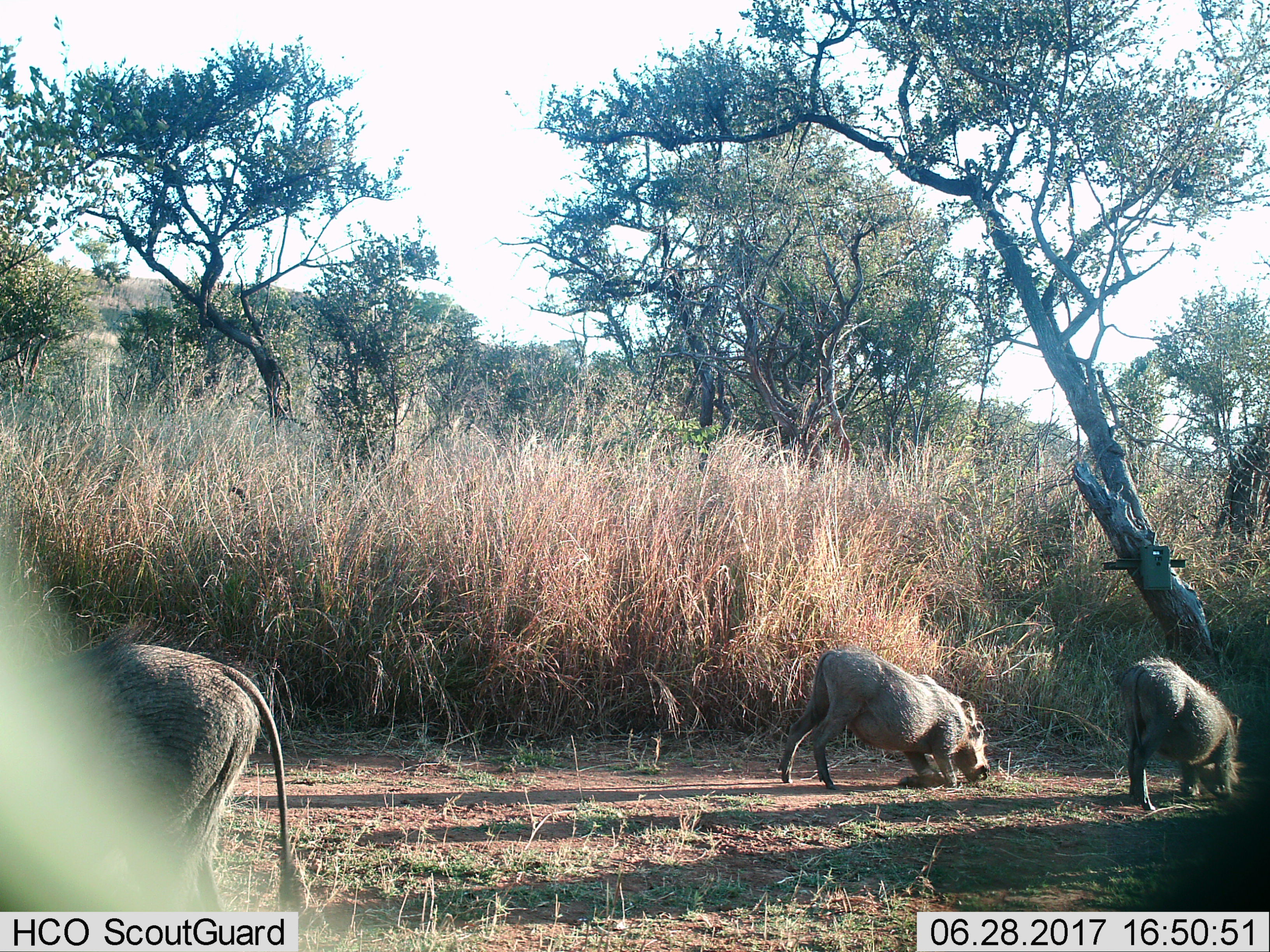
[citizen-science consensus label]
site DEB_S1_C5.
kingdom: Animalia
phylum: Chordata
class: Mammalia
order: Artiodactyla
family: Suidae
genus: Phacochoerus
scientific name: Phacochoerus africanus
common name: warthog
Warthog (Phacochoerus africanus), count 3. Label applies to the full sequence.